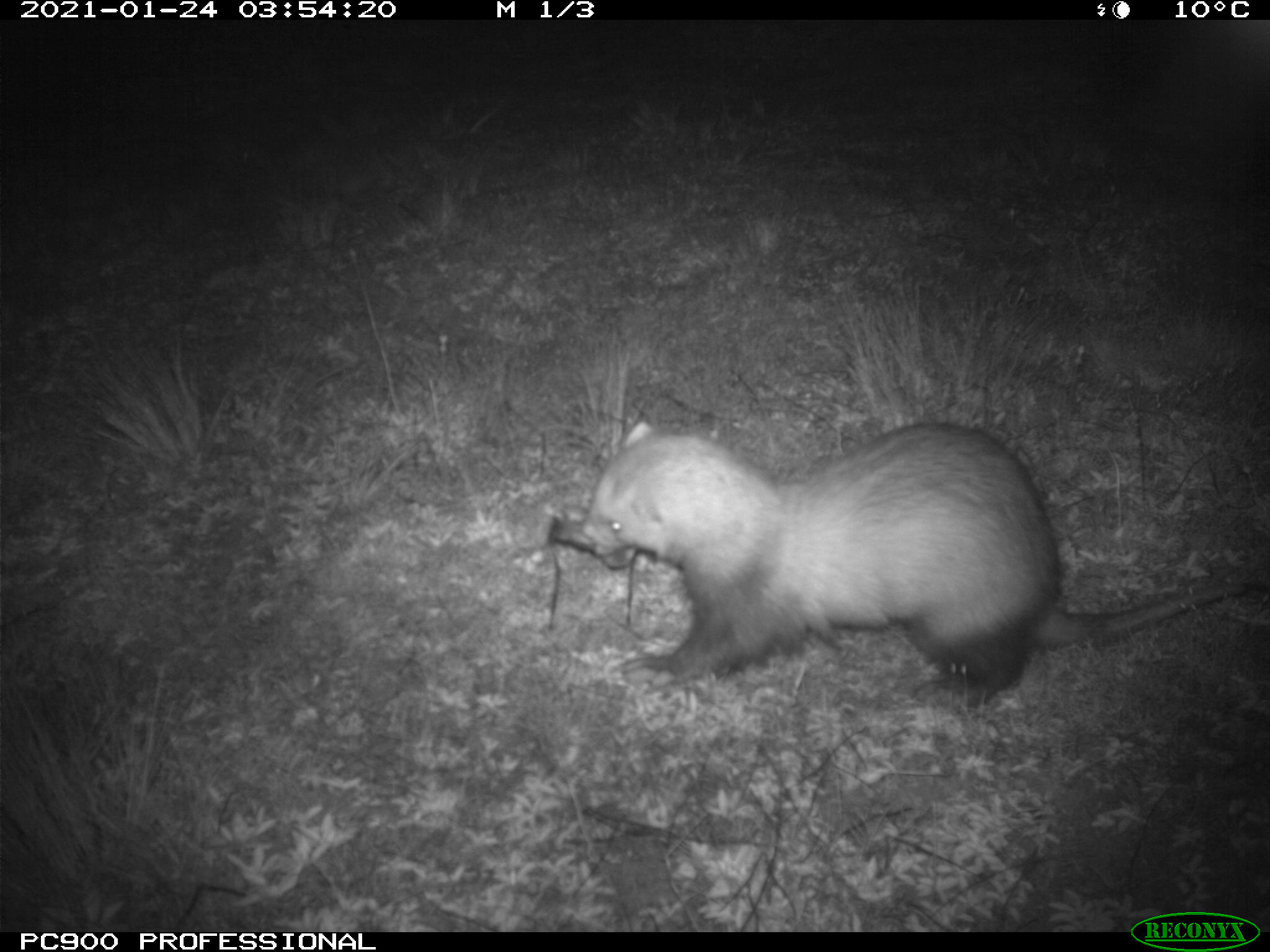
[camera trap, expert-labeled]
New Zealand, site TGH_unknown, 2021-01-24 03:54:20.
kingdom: Animalia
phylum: Chordata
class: Mammalia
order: Carnivora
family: Mustelidae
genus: Mustela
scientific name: Mustela furo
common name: ferret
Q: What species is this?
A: Ferret (Mustela furo).